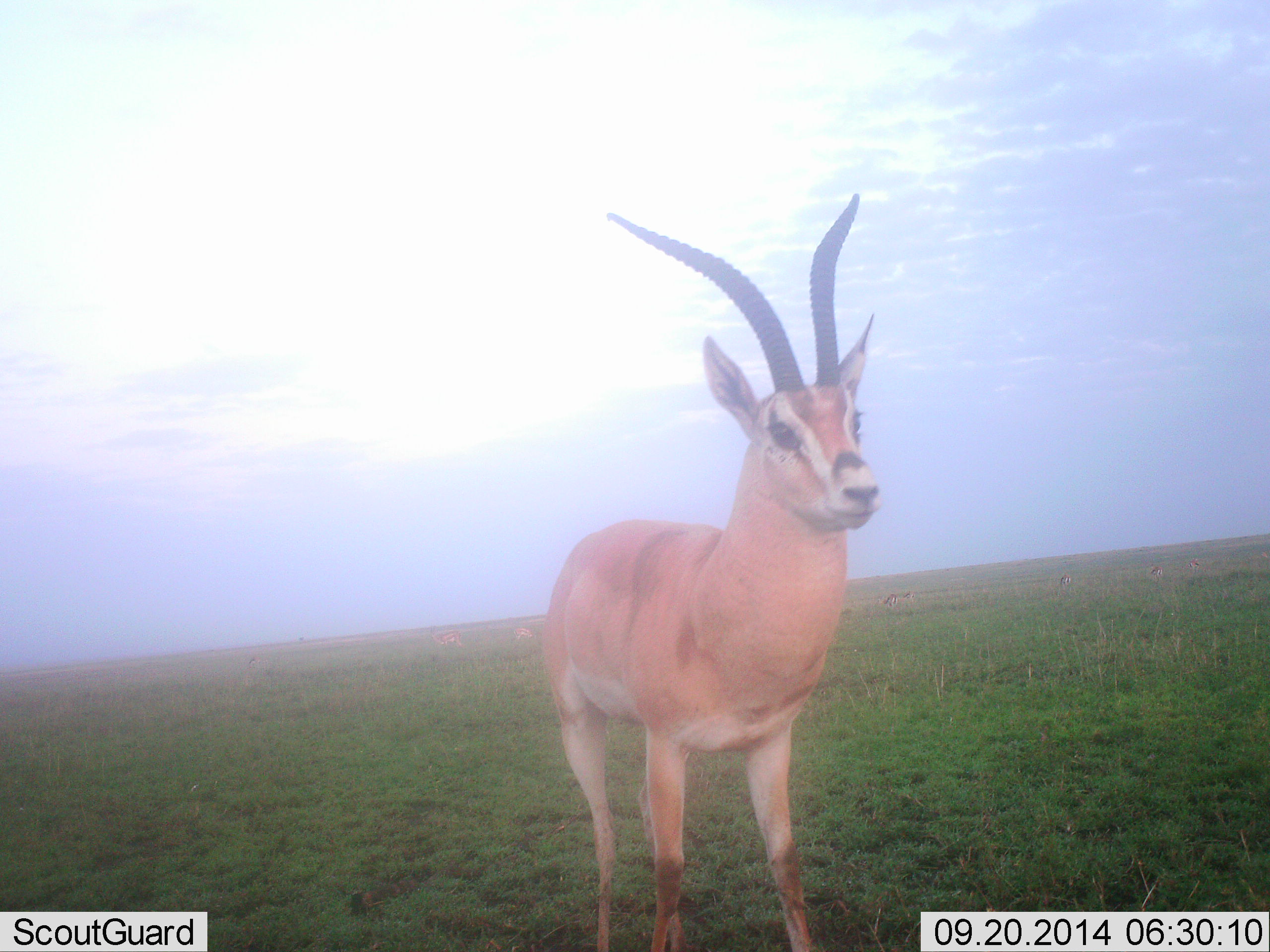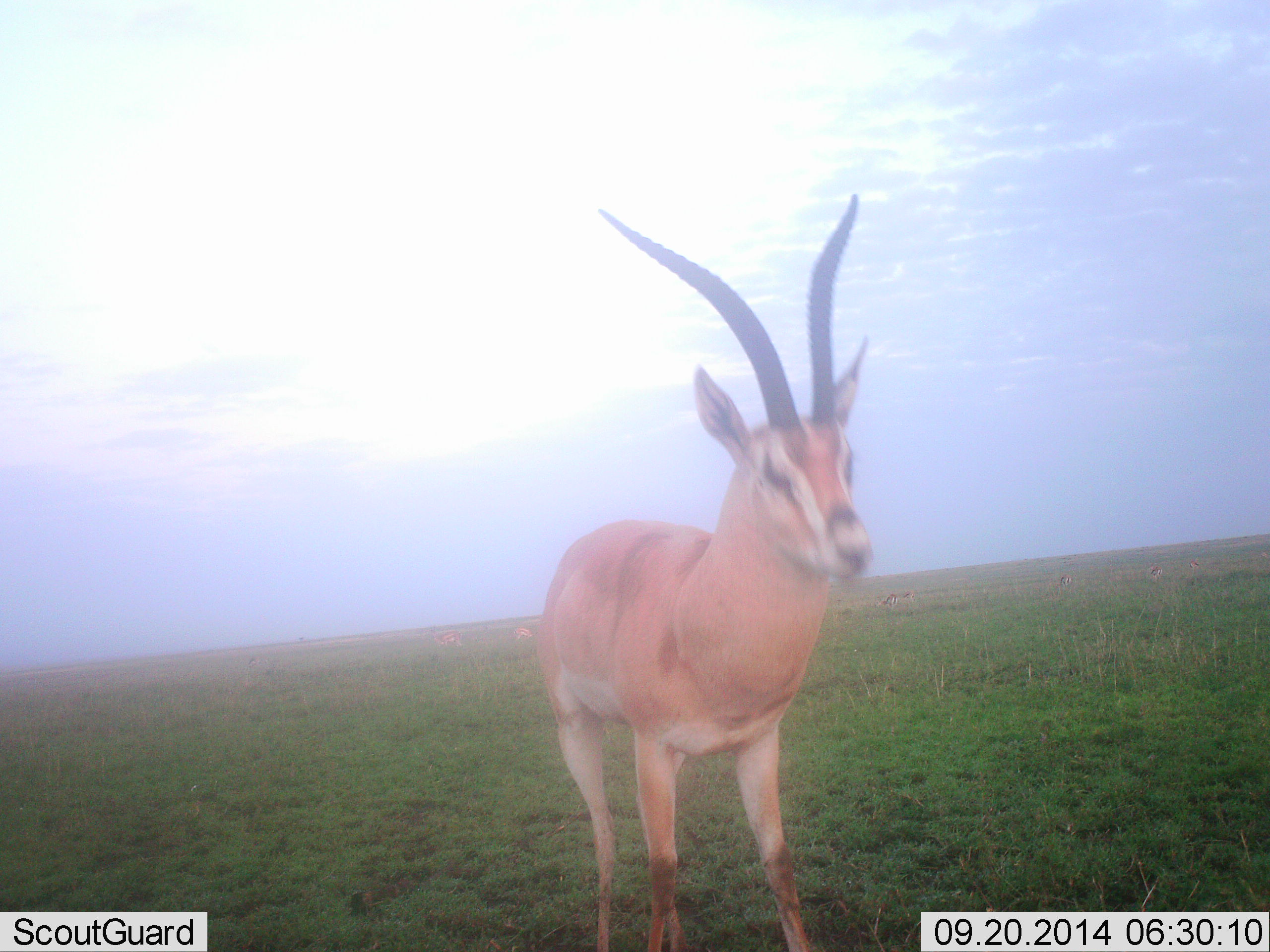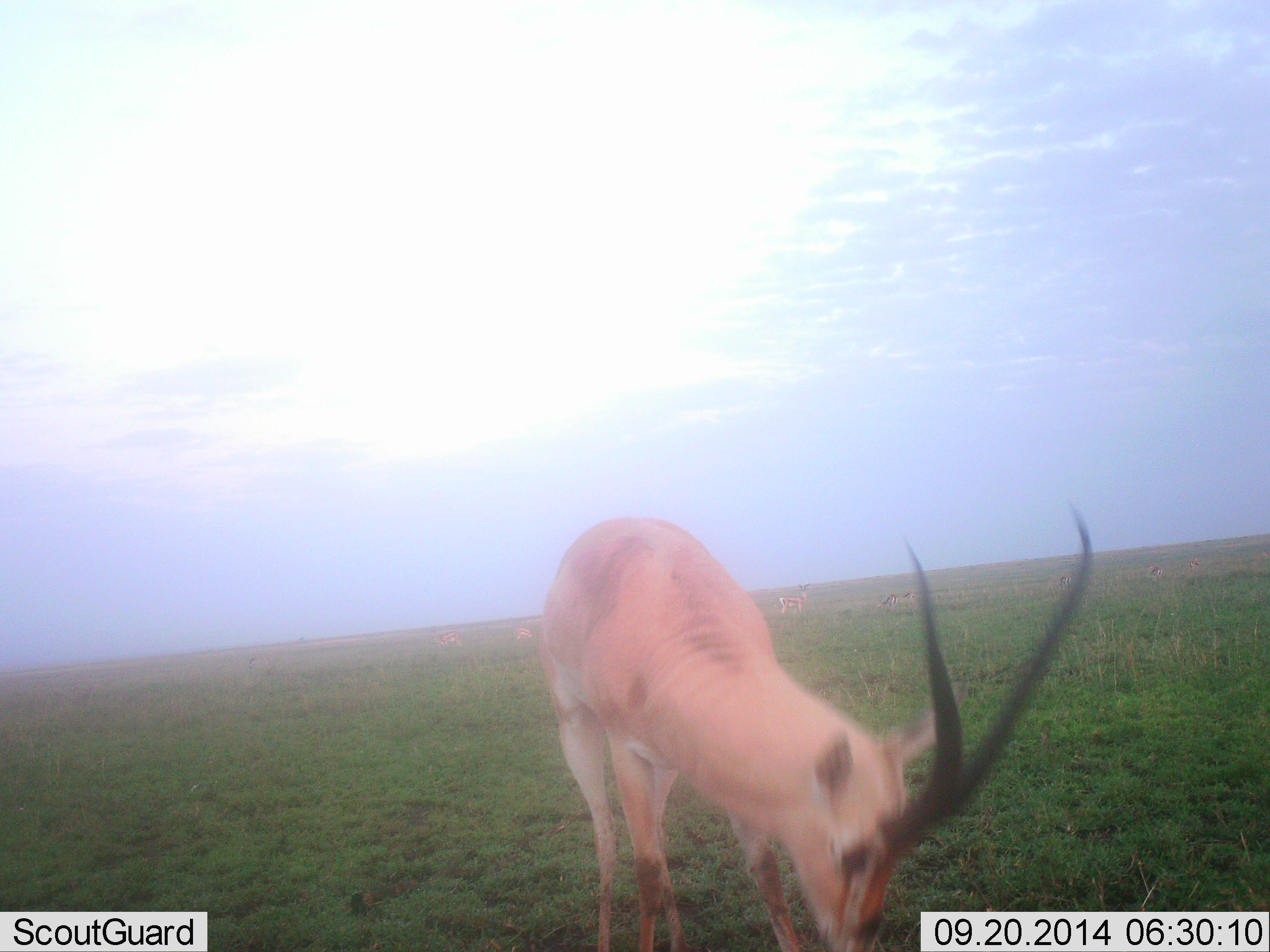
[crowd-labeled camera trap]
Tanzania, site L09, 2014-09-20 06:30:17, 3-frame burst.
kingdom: Animalia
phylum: Chordata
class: Mammalia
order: Artiodactyla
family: Bovidae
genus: Nanger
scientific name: Nanger granti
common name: grant's gazelle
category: gazellegrants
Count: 1.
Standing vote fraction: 70%.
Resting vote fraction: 0%.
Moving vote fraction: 10%.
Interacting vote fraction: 0%.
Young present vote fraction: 0%.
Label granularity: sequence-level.